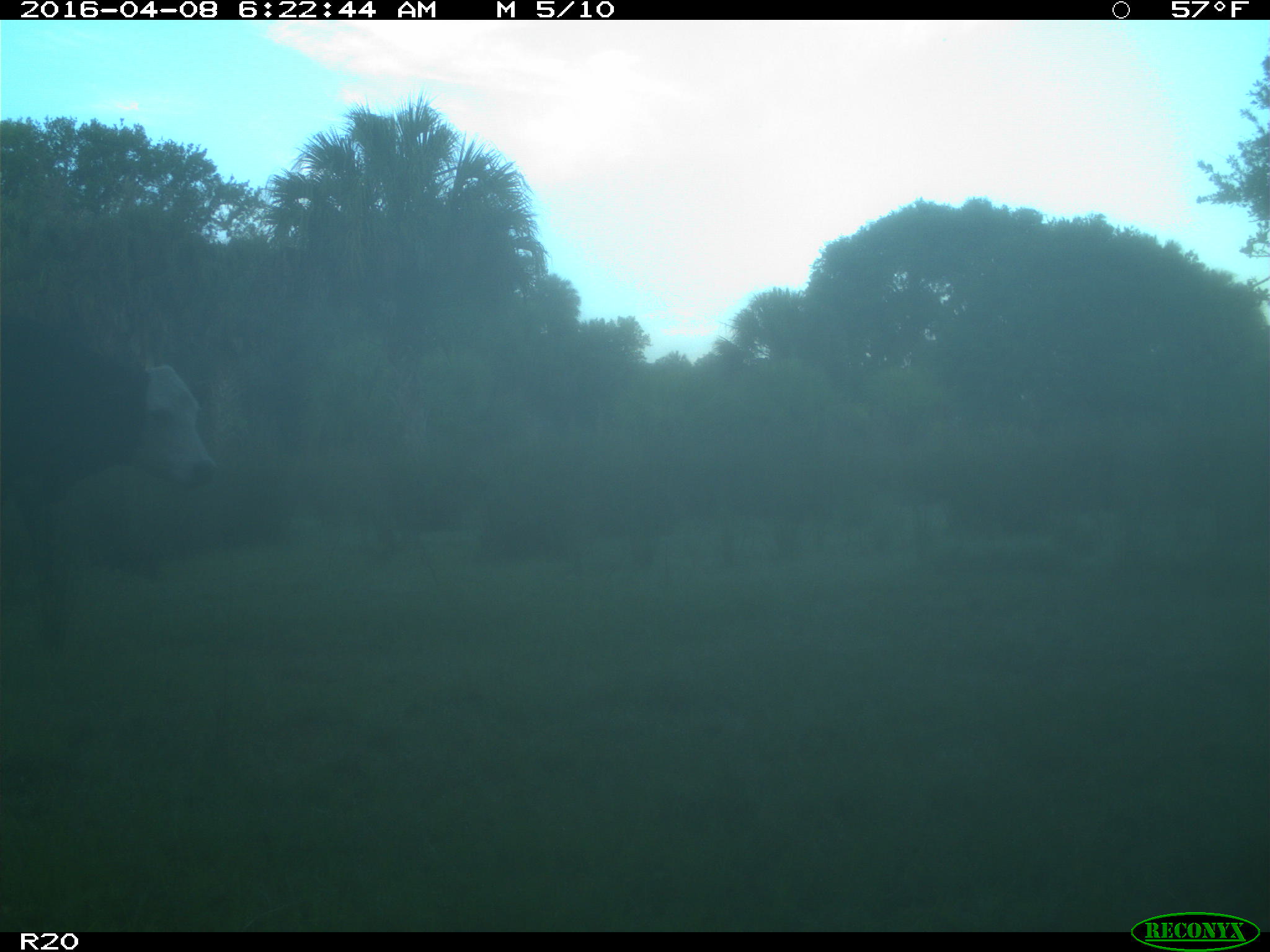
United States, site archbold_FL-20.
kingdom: Animalia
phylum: Chordata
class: Mammalia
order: Artiodactyla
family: Bovidae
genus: Bos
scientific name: Bos taurus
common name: domestic cow